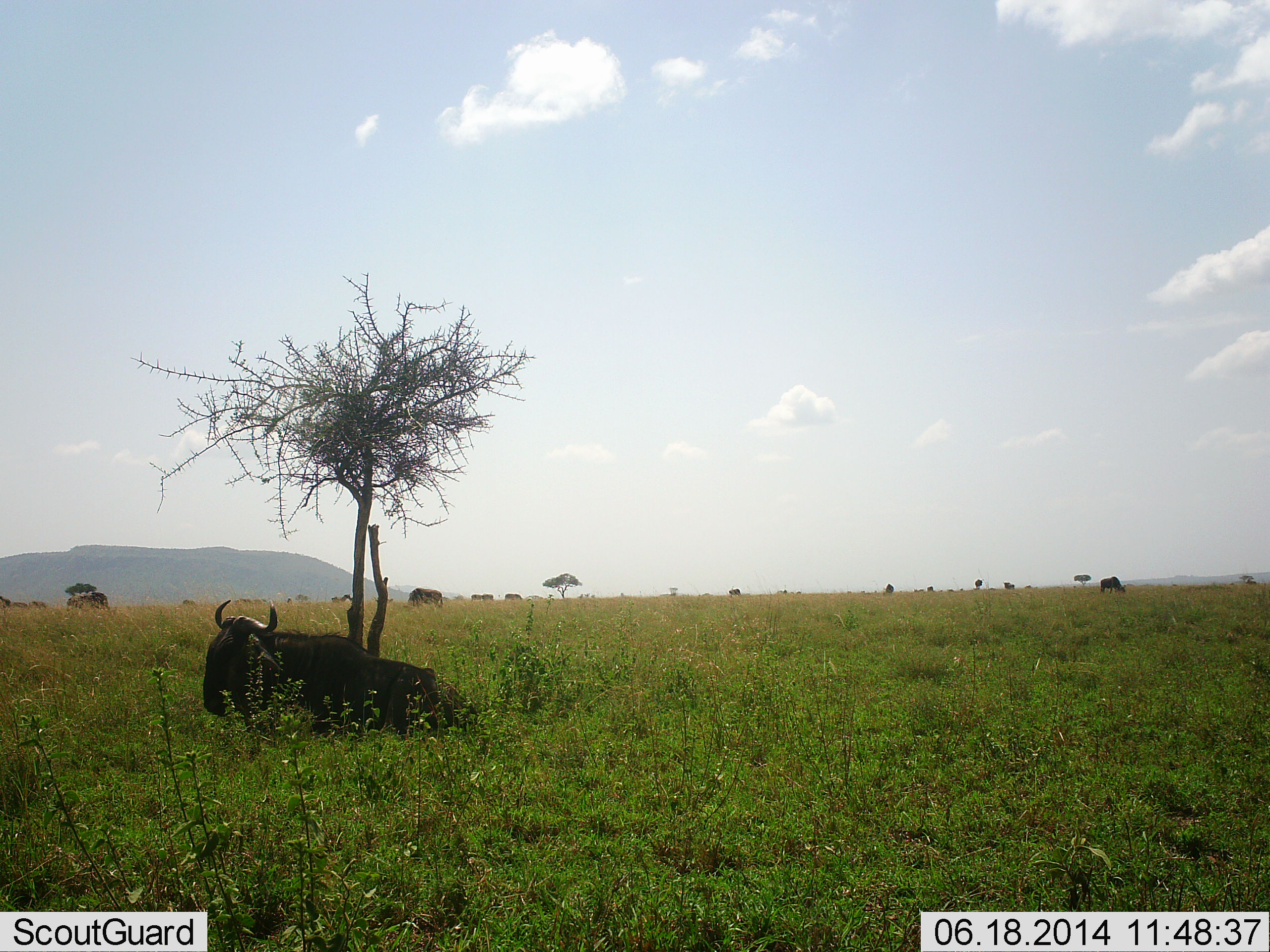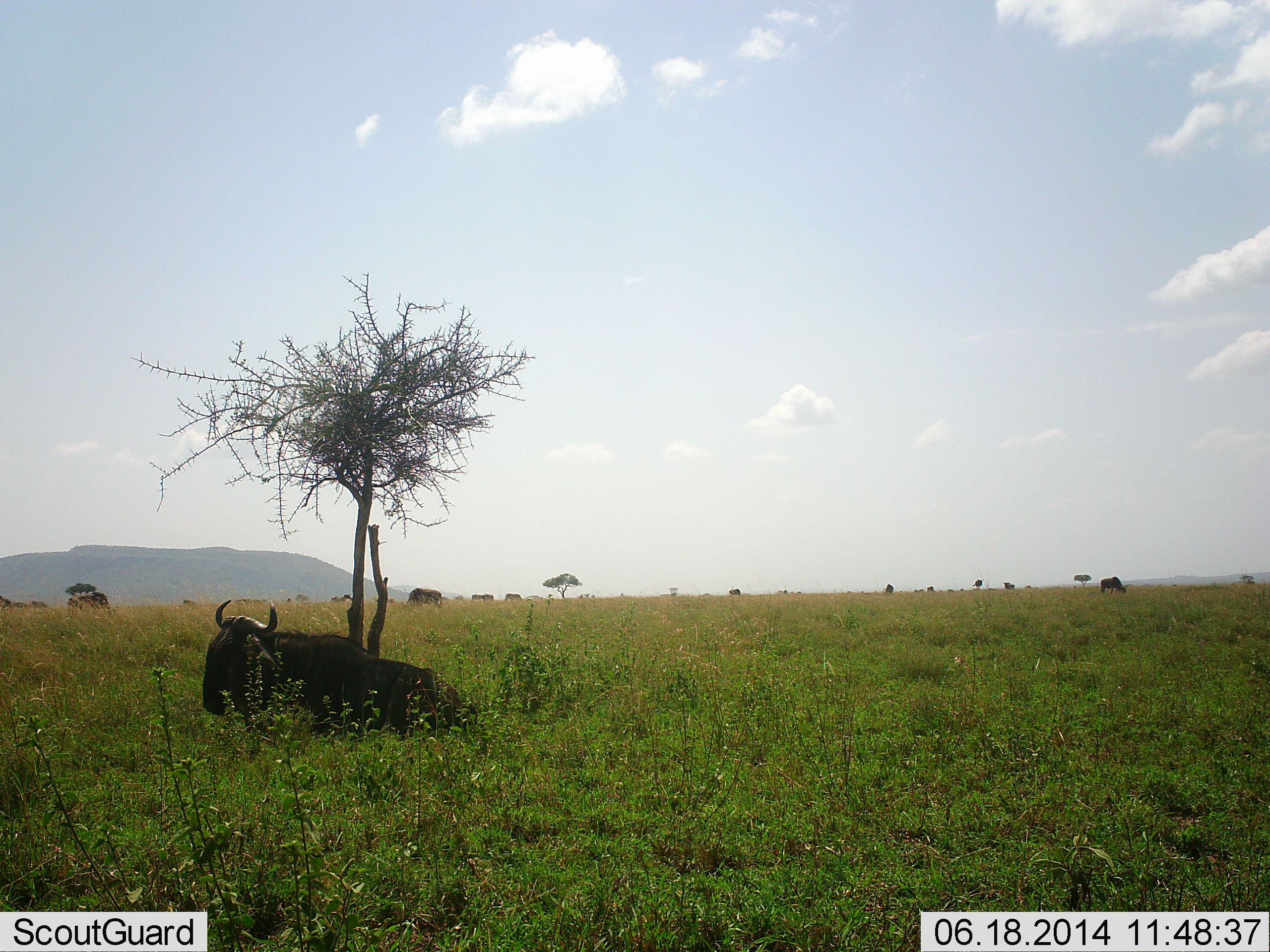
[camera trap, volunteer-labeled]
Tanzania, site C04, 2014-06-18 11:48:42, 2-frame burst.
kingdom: Animalia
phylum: Chordata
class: Mammalia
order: Artiodactyla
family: Bovidae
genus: Connochaetes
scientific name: Connochaetes taurinus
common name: blue wildebeest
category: wildebeest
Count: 8.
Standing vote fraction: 40%.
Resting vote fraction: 90%.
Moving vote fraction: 10%.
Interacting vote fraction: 0%.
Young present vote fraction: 0%.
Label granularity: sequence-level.